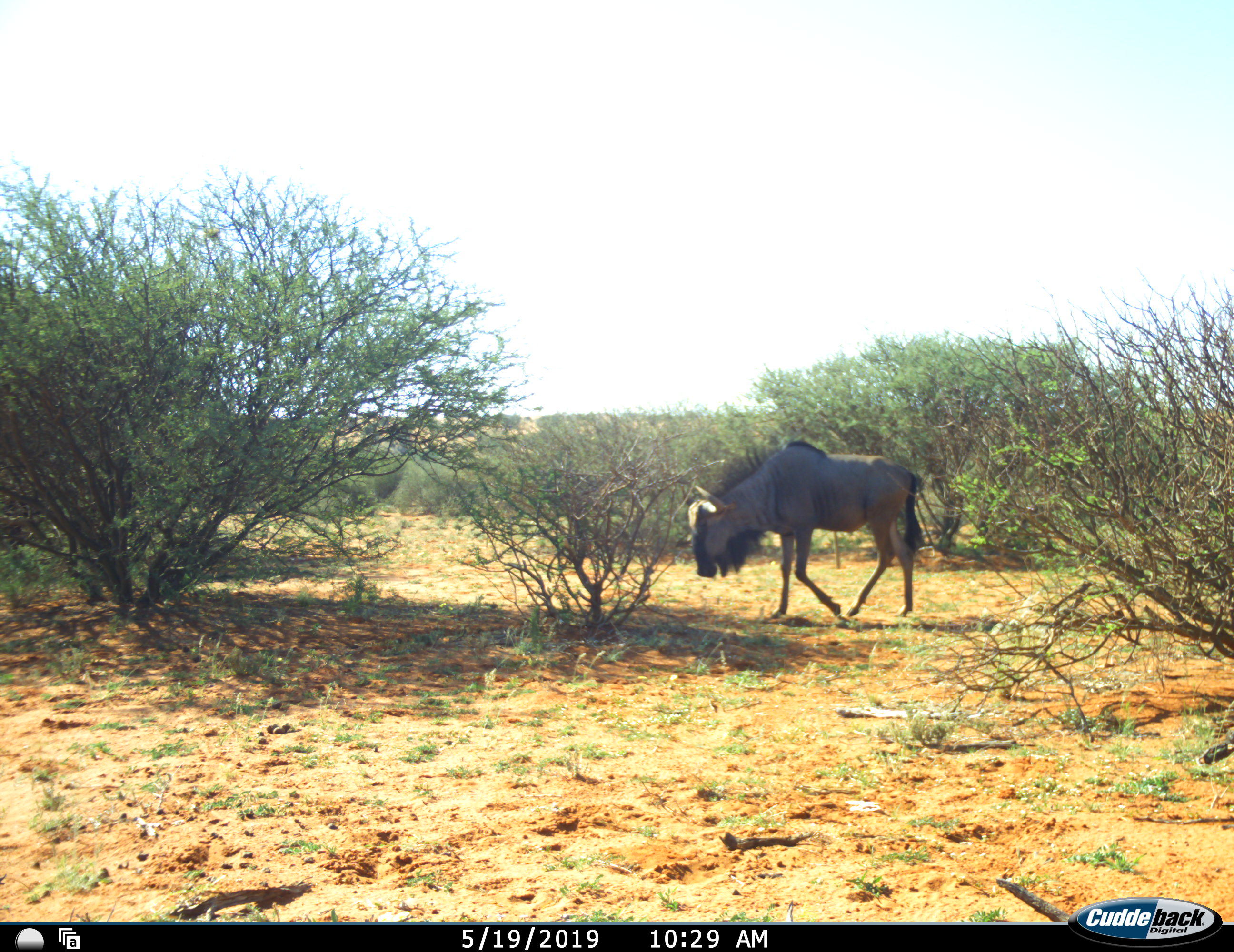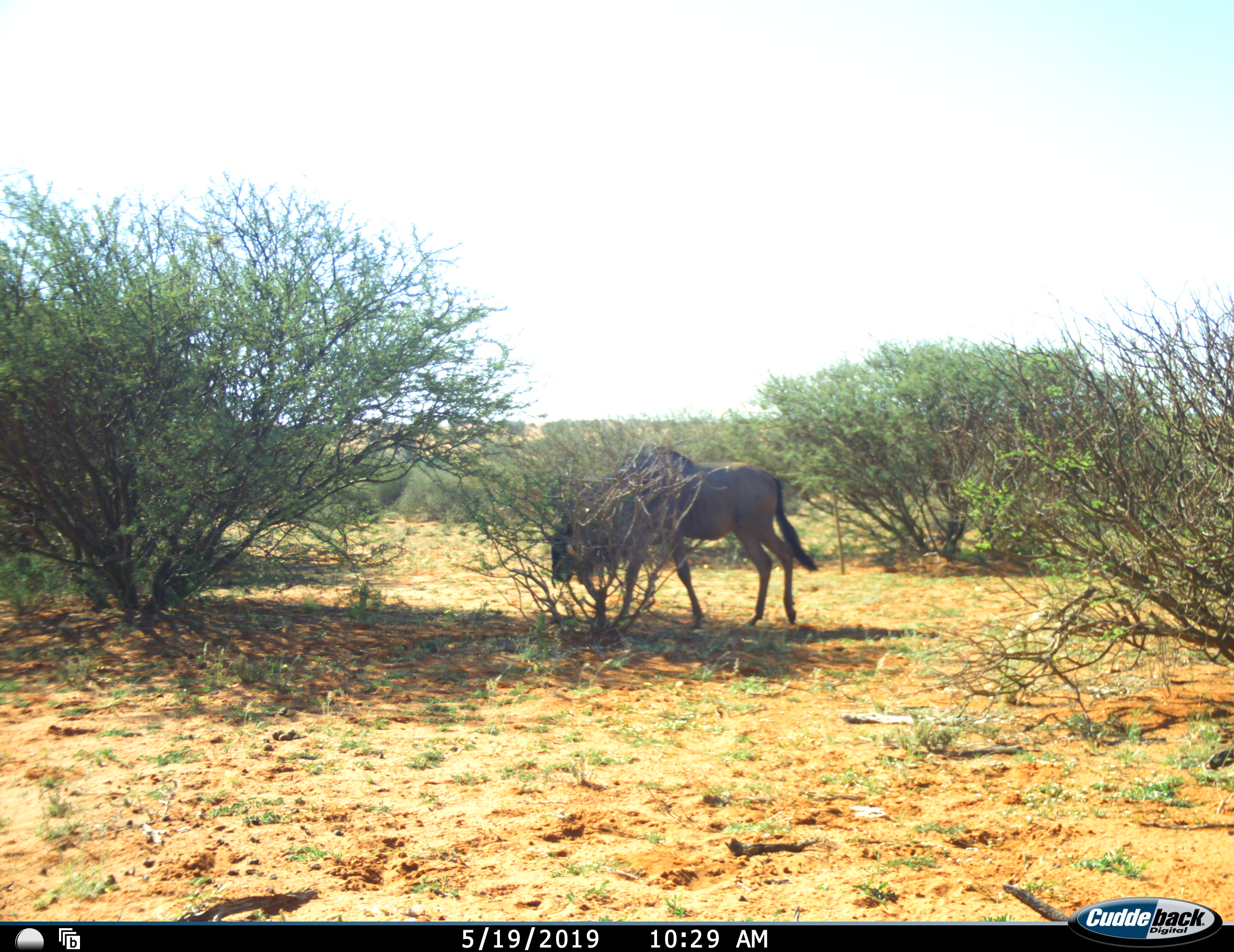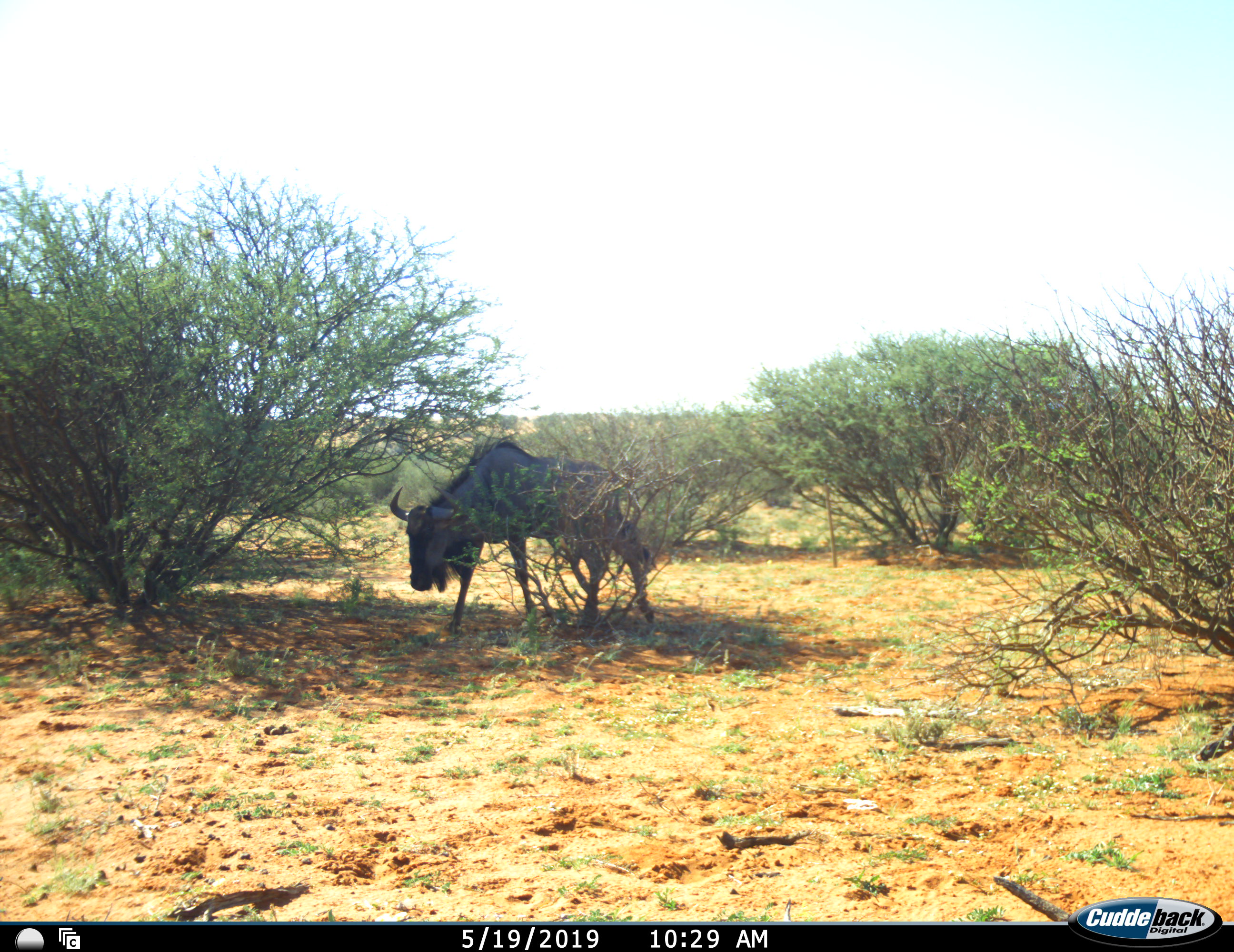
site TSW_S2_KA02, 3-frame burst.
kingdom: Animalia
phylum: Chordata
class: Mammalia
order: Artiodactyla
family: Bovidae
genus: Connochaetes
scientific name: Connochaetes taurinus taurinus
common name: blue wildebeest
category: wildebeestblue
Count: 1.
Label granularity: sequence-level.